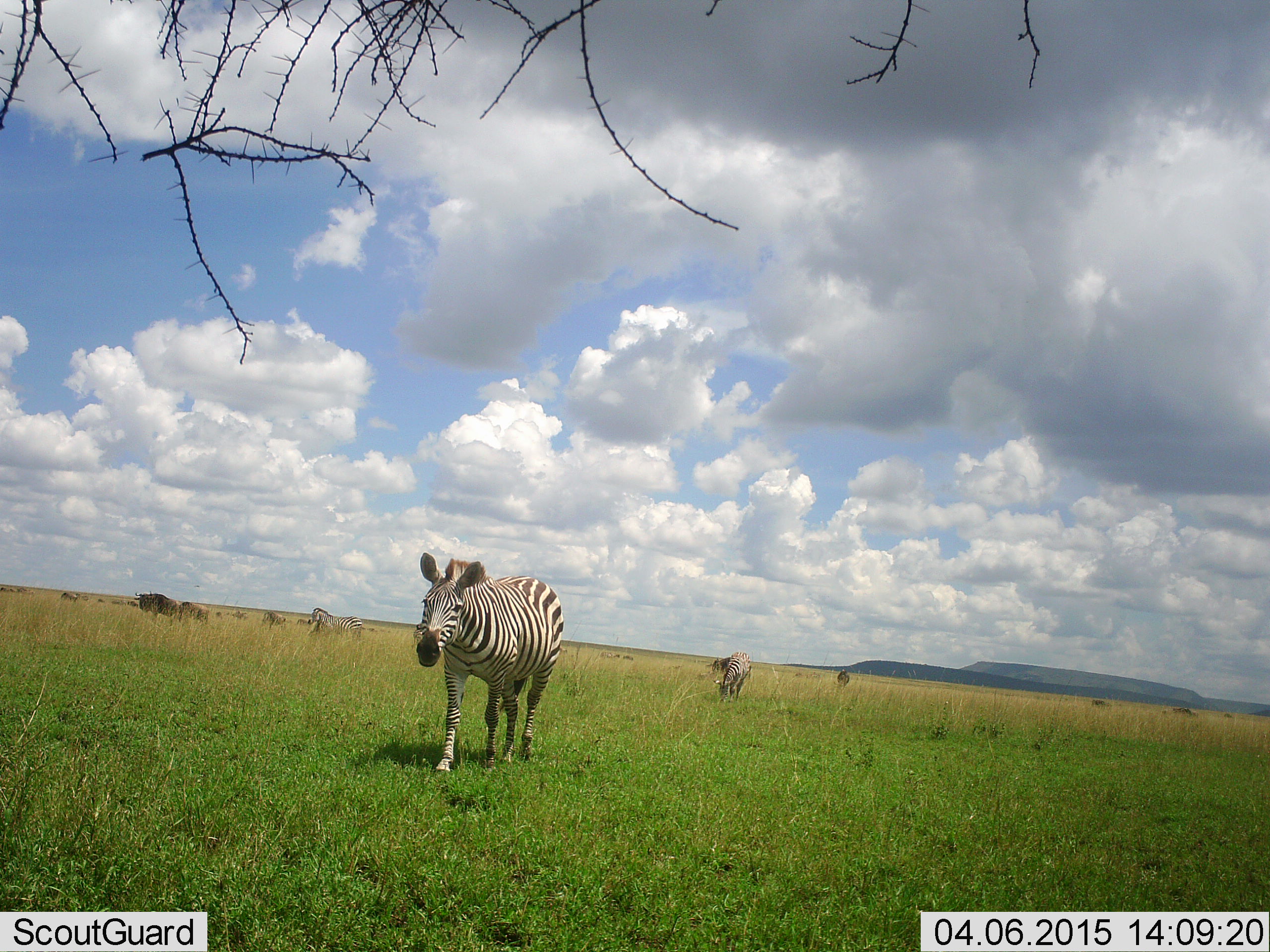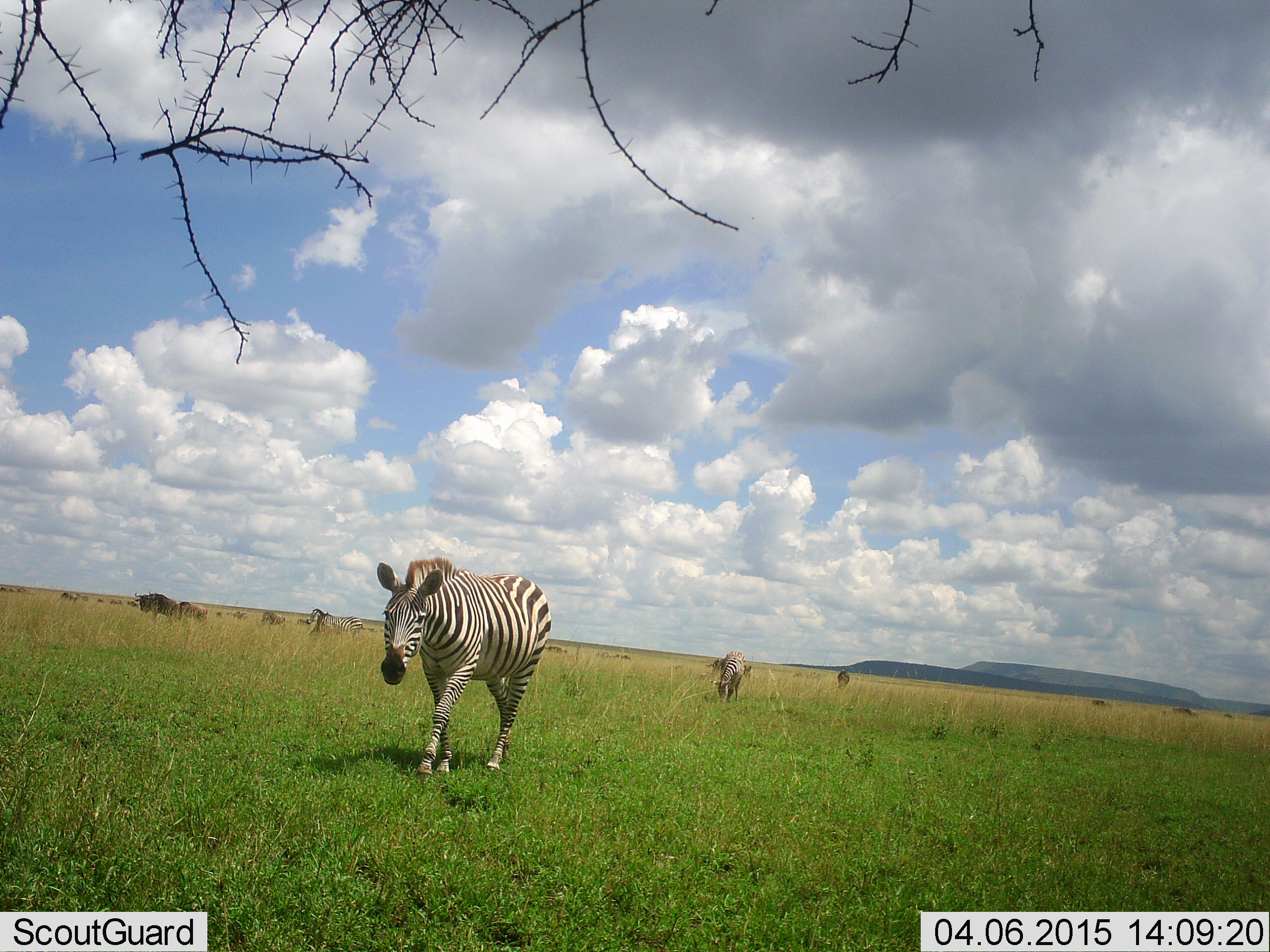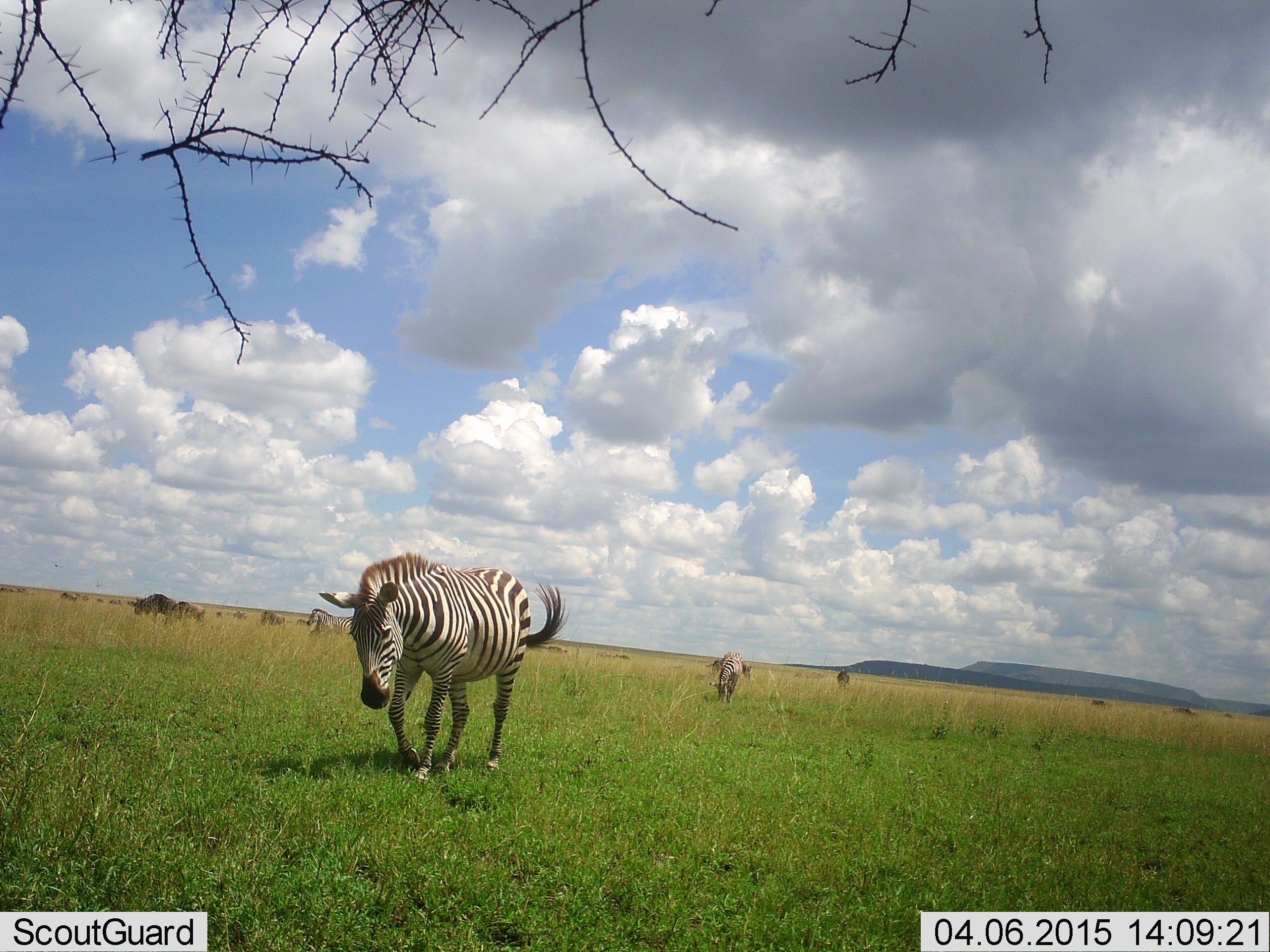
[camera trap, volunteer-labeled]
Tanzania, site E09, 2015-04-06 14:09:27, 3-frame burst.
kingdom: Animalia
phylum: Chordata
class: Mammalia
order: Perissodactyla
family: Equidae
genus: Equus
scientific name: Equus quagga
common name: plains zebra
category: zebra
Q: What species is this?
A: Zebra (plains zebra) (Equus quagga).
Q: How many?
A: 3.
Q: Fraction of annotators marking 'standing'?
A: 44%.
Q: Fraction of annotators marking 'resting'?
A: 0%.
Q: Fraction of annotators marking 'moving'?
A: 89%.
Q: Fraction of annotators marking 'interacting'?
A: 0%.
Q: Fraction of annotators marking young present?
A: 0%.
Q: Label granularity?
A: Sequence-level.